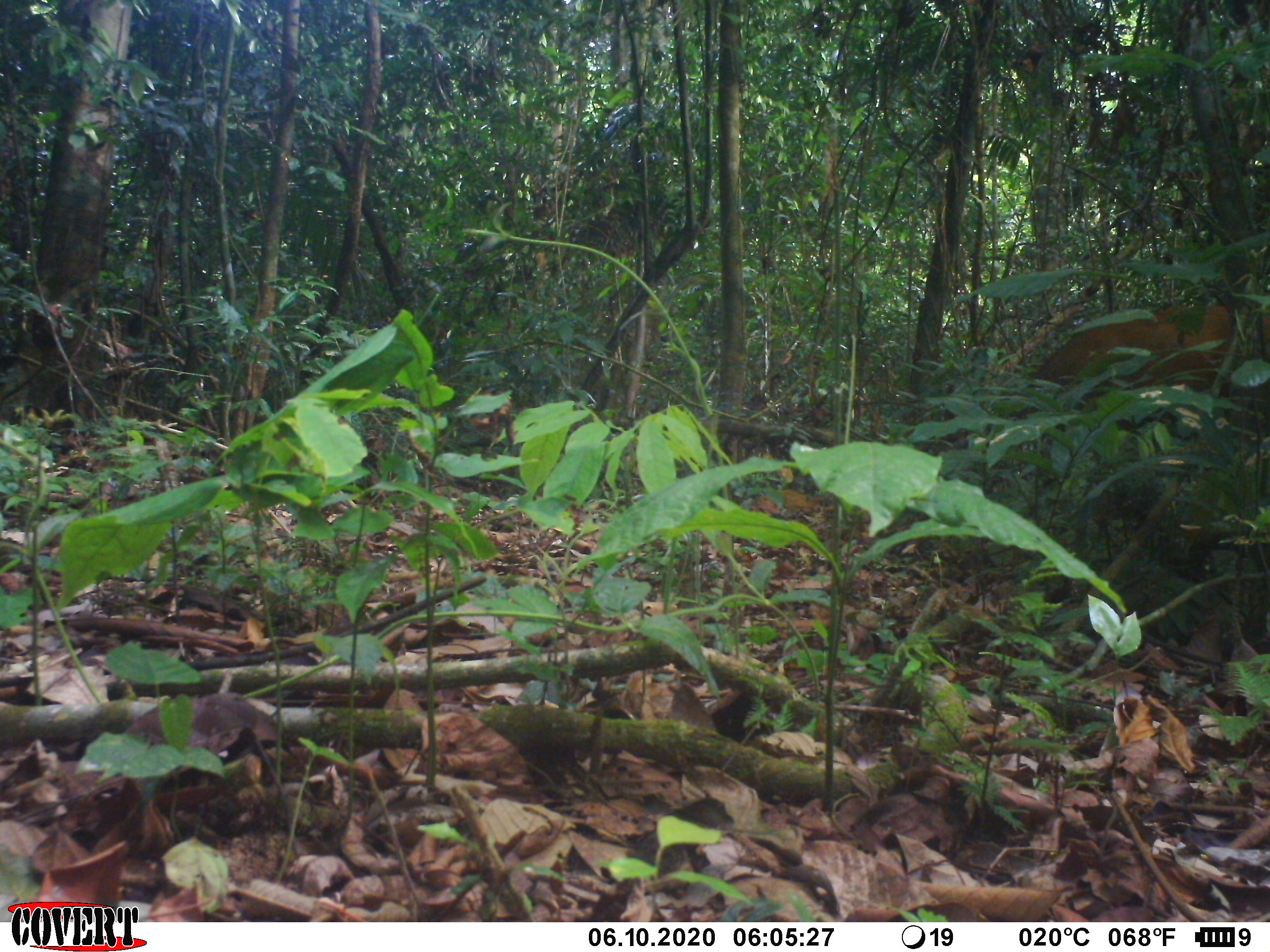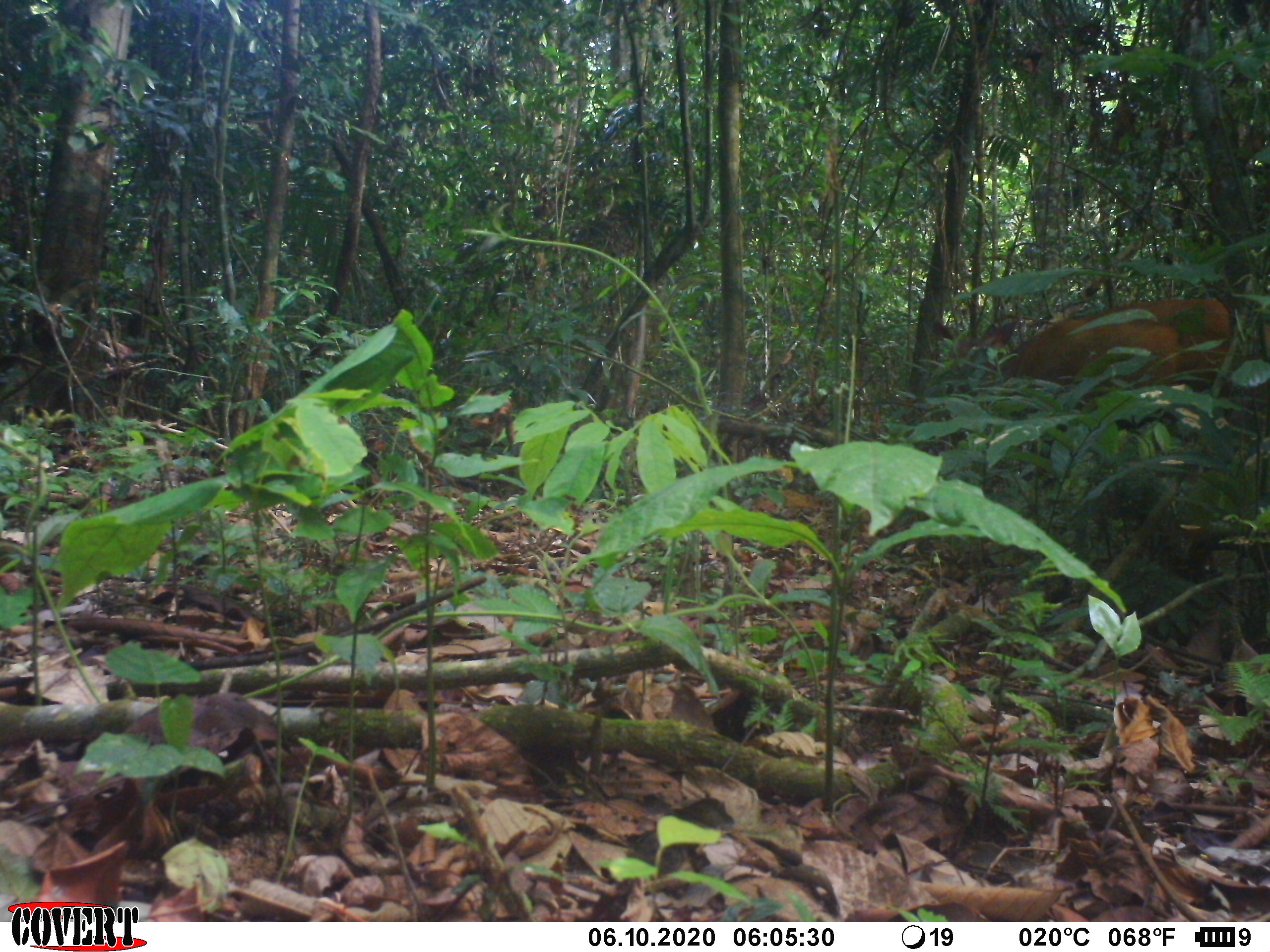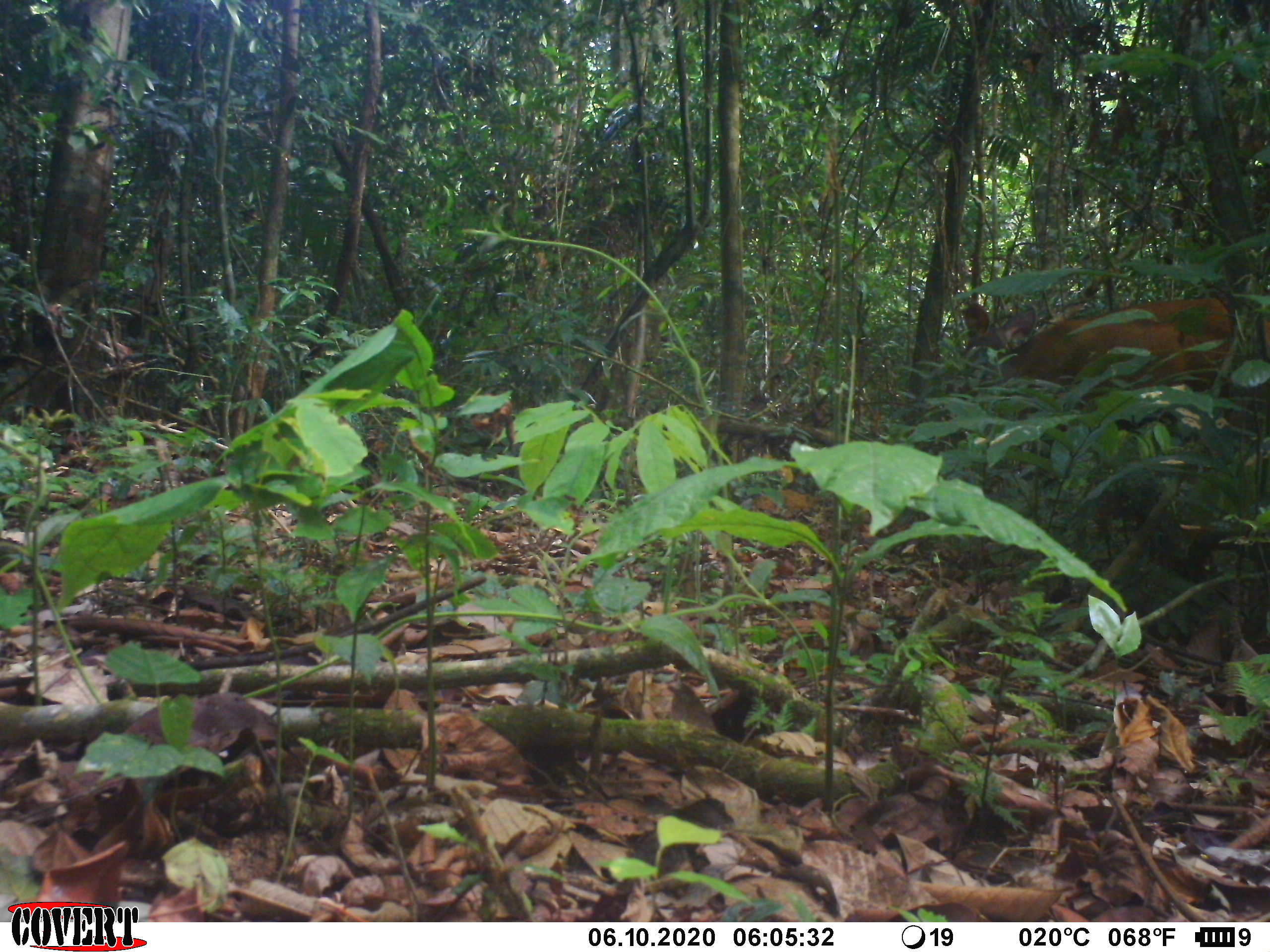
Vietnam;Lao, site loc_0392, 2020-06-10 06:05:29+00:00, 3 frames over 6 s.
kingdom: Animalia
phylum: Chordata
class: Mammalia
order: Artiodactyla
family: Cervidae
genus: Rusa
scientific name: Rusa unicolor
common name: sambar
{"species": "sambar (Rusa unicolor)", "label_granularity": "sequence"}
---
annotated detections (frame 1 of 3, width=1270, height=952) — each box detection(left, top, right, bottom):
sambar: detection(1018, 304, 1270, 429)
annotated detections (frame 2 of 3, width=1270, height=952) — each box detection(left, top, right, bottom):
sambar: detection(930, 297, 1230, 493)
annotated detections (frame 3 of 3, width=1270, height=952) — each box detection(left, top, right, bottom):
sambar: detection(962, 297, 1229, 480)